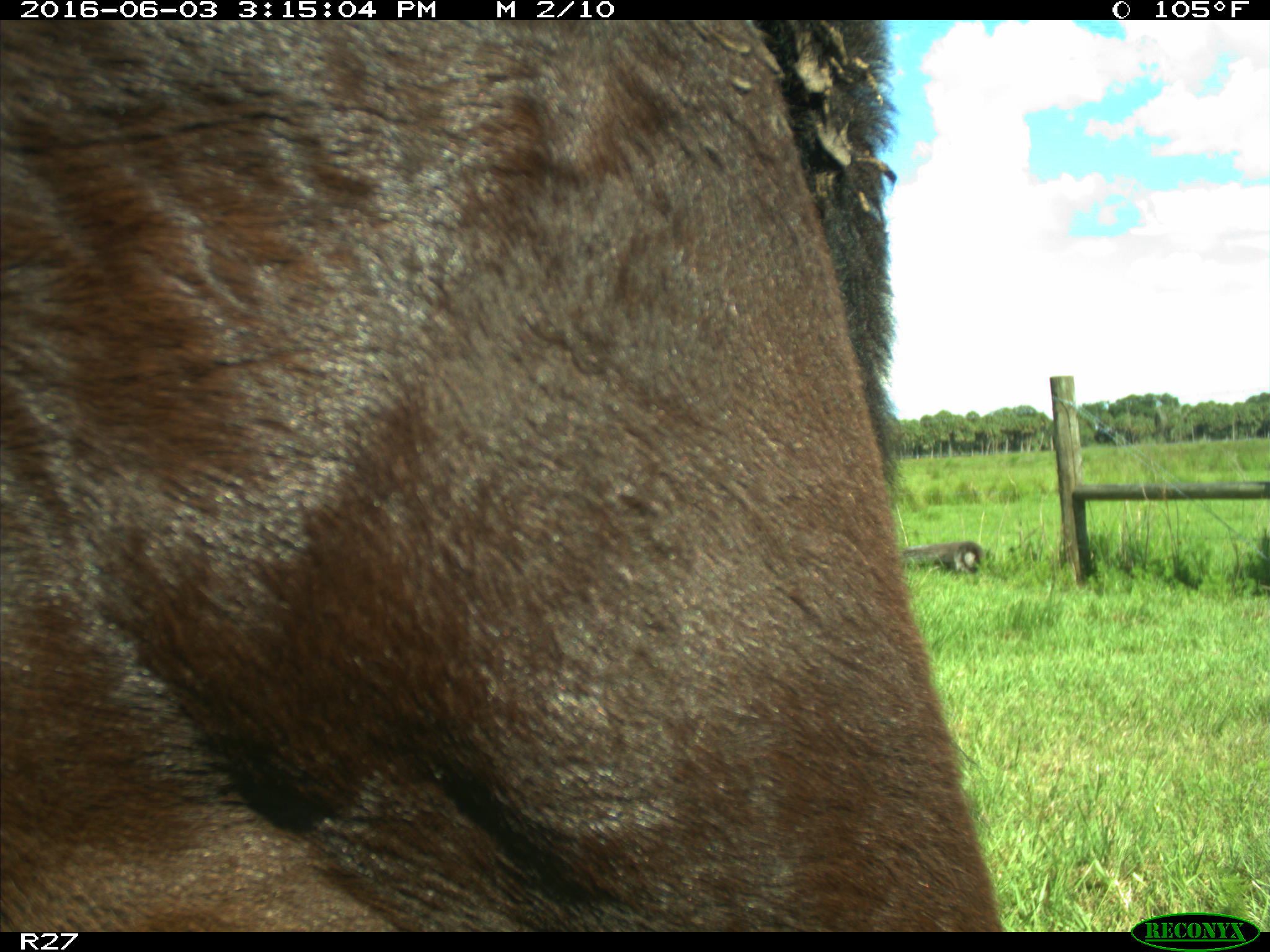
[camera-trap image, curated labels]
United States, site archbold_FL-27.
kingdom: Animalia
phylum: Chordata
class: Mammalia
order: Artiodactyla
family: Bovidae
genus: Bos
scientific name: Bos taurus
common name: domestic cow